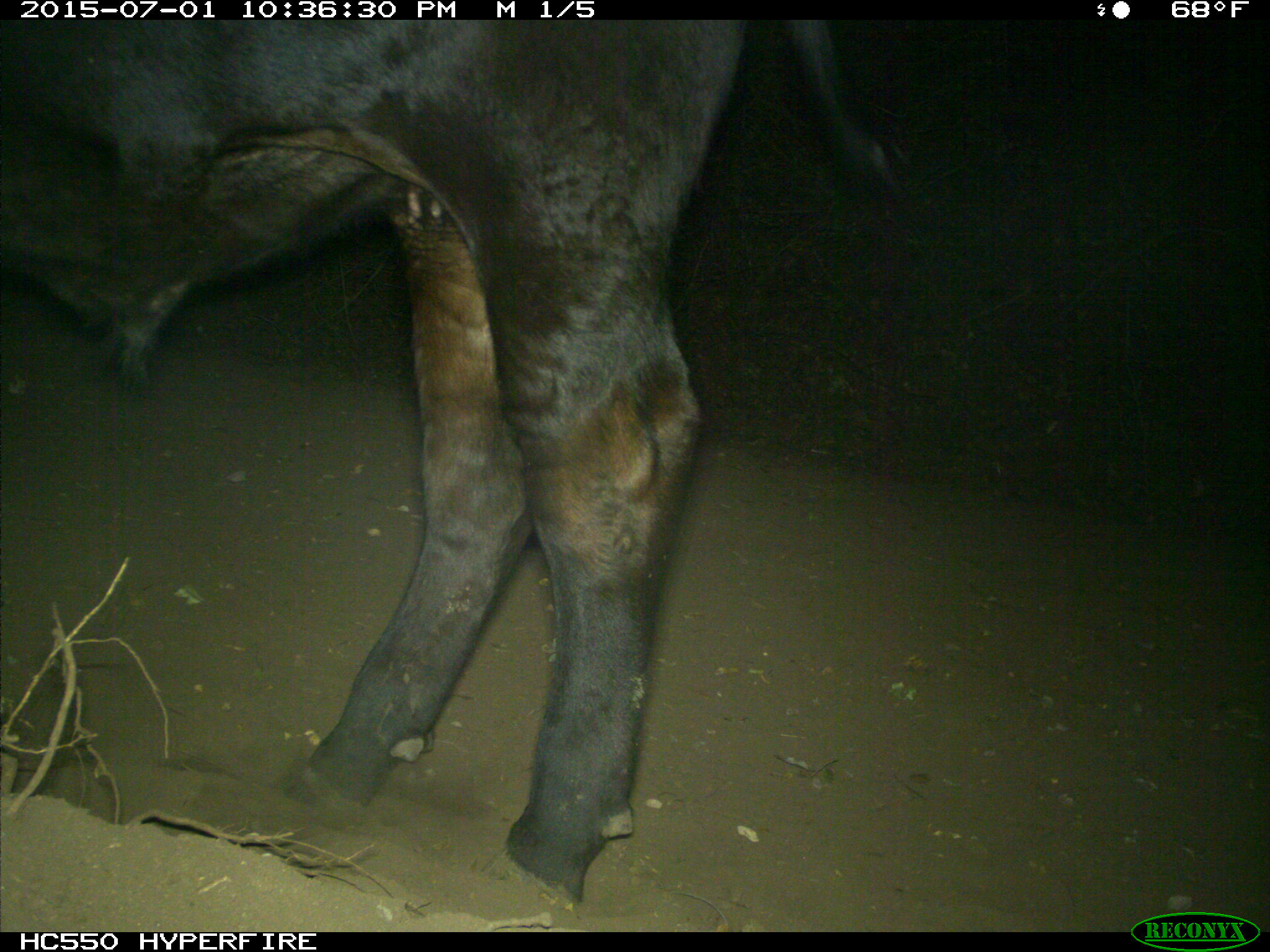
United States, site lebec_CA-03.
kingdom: Animalia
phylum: Chordata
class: Mammalia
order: Artiodactyla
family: Bovidae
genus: Bos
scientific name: Bos taurus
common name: domestic cow